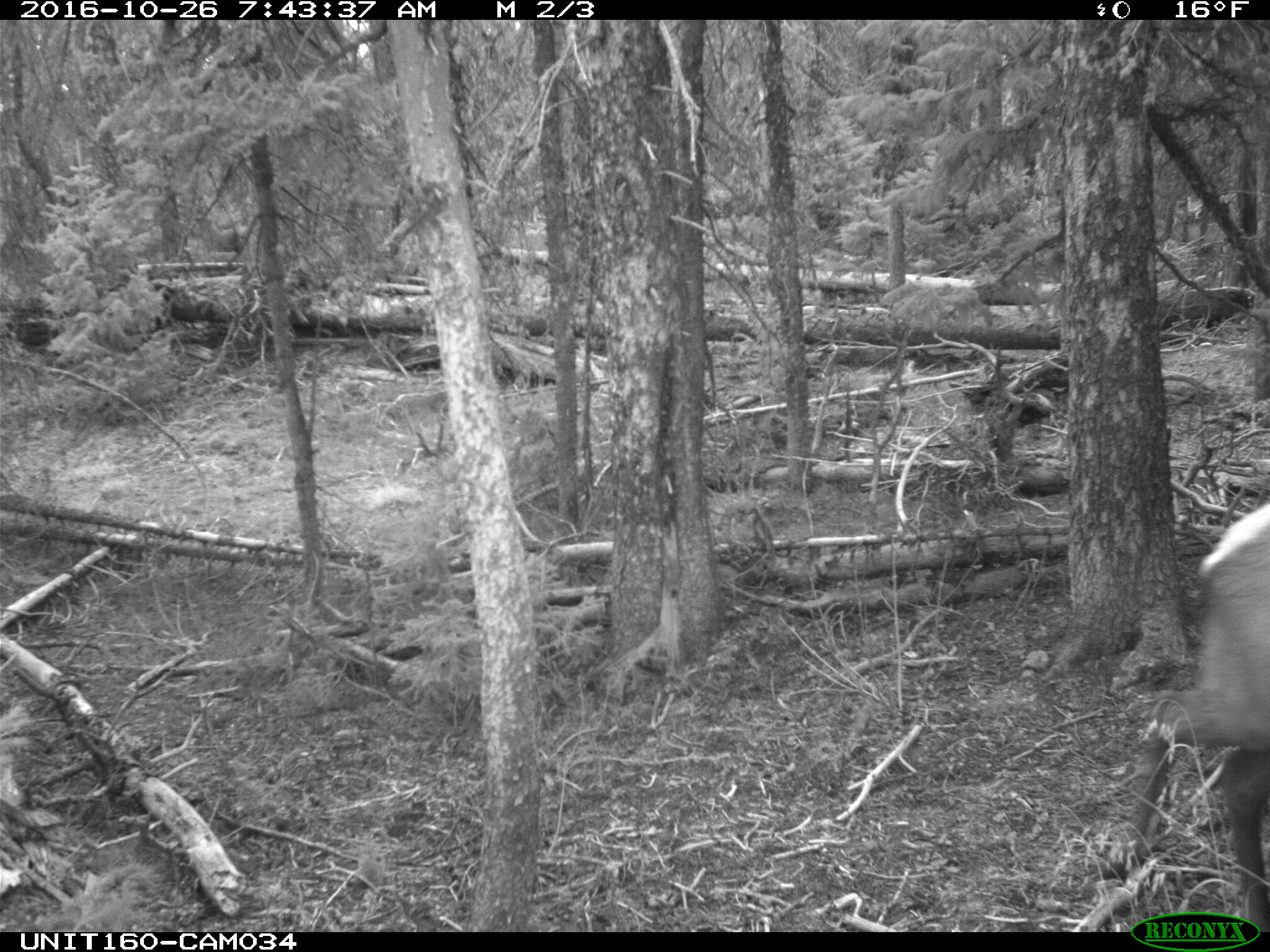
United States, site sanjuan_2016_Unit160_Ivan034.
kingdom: Animalia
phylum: Chordata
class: Mammalia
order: Artiodactyla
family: Cervidae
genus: Cervus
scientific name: Cervus elaphus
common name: red deer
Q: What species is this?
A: Cervus elaphus (red deer).